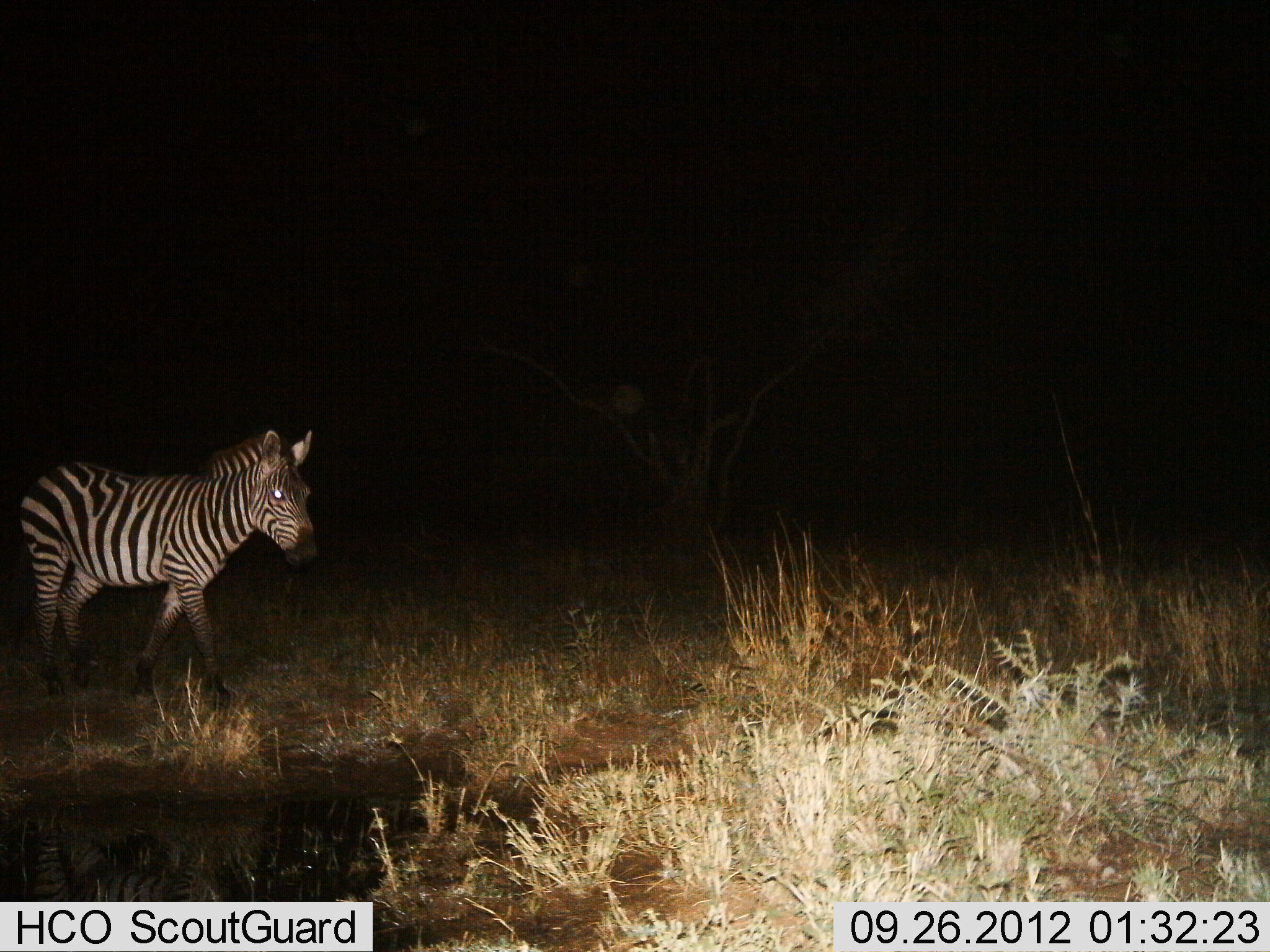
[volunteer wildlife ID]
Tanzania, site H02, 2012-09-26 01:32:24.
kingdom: Animalia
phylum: Chordata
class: Mammalia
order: Perissodactyla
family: Equidae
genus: Equus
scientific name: Equus quagga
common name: plains zebra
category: zebra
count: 1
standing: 40%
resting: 0%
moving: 70%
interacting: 0%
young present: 10%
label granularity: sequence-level